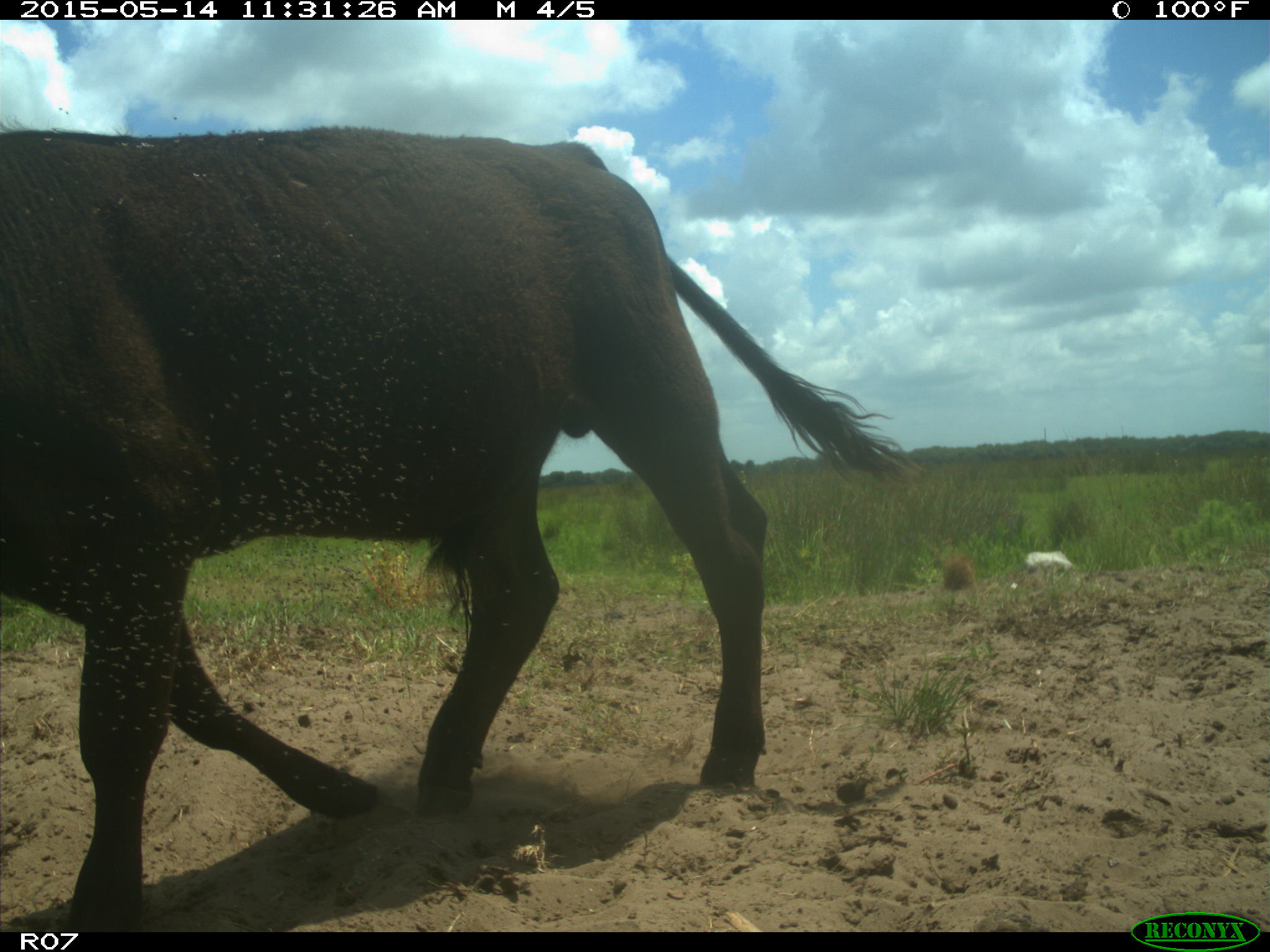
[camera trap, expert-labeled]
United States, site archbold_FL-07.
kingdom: Animalia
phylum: Chordata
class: Mammalia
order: Artiodactyla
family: Bovidae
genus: Bos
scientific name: Bos taurus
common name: domestic cow